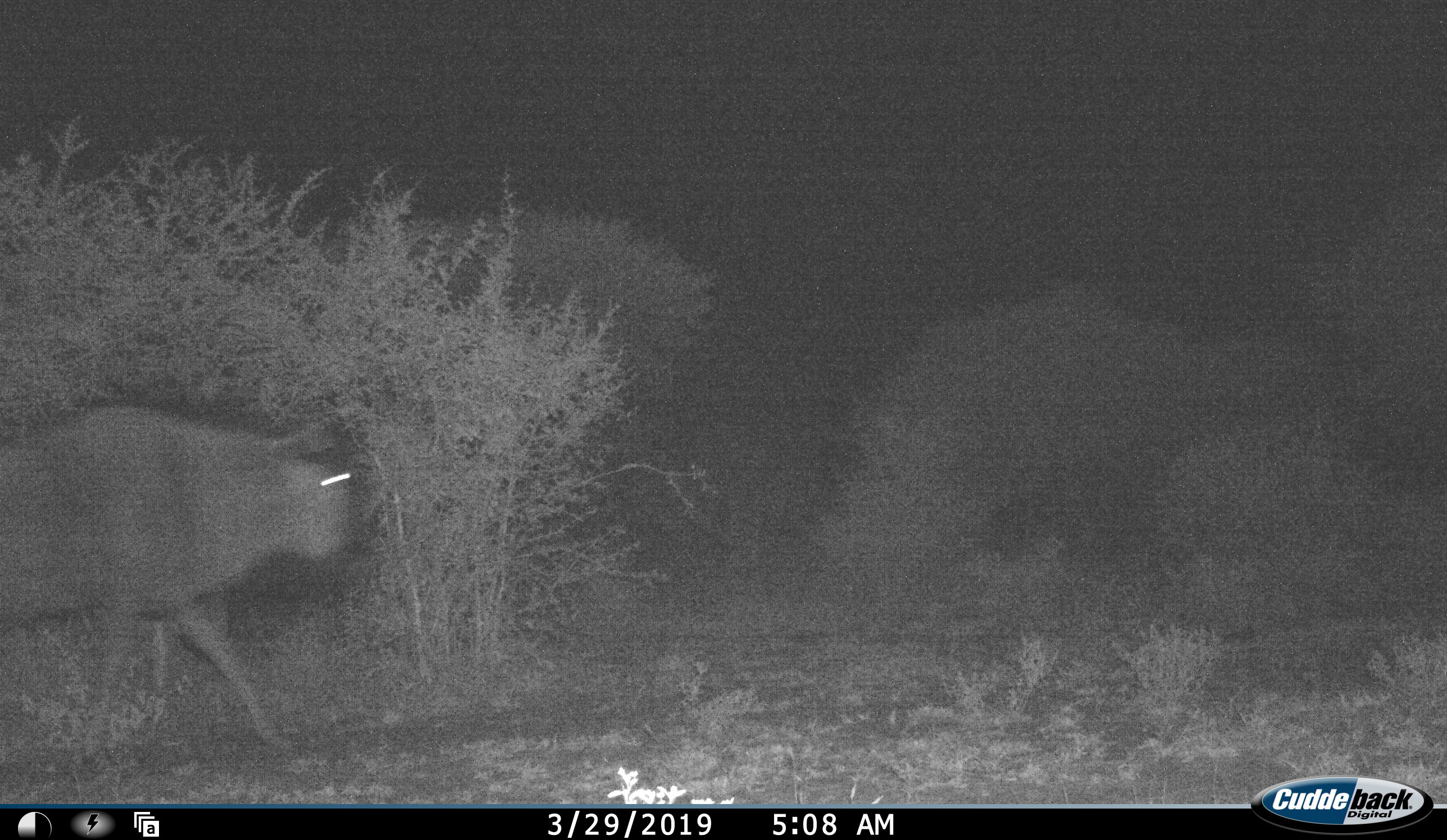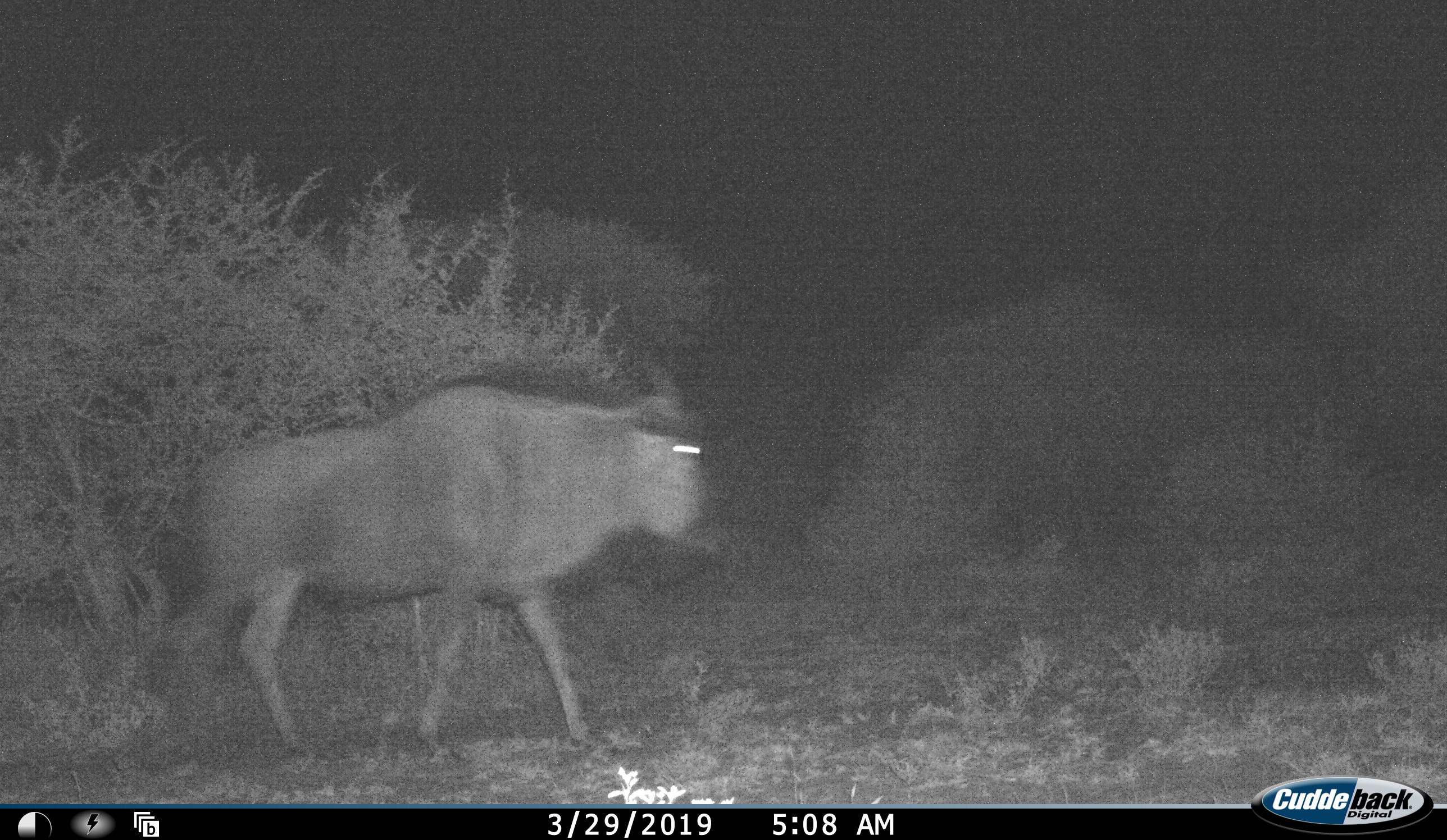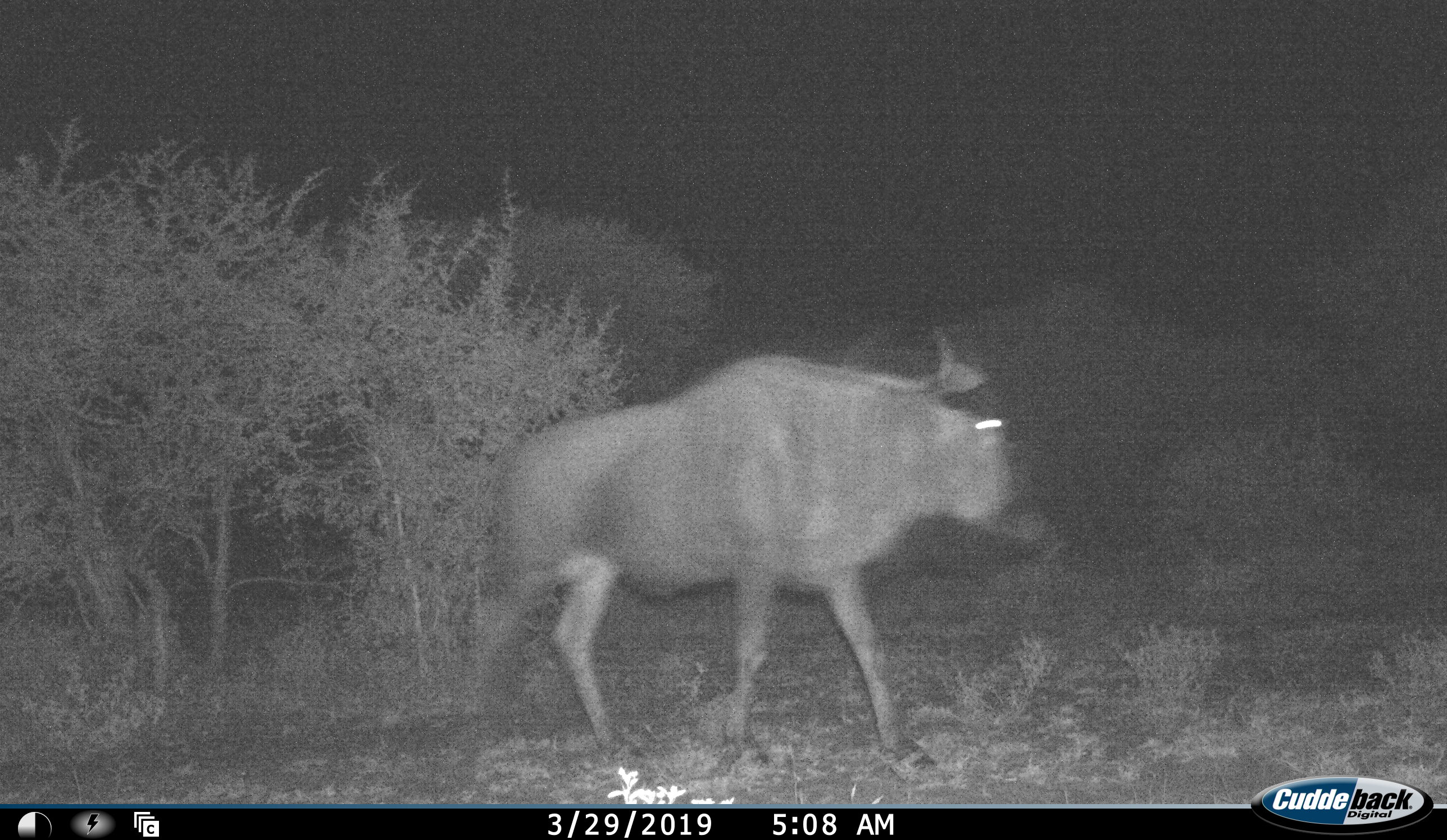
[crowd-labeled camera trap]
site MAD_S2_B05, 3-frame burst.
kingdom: Animalia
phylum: Chordata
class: Mammalia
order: Artiodactyla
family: Bovidae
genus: Connochaetes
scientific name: Connochaetes taurinus taurinus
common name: blue wildebeest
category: wildebeestblue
Wildebeestblue (blue wildebeest) (Connochaetes taurinus taurinus), count 1. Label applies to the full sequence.